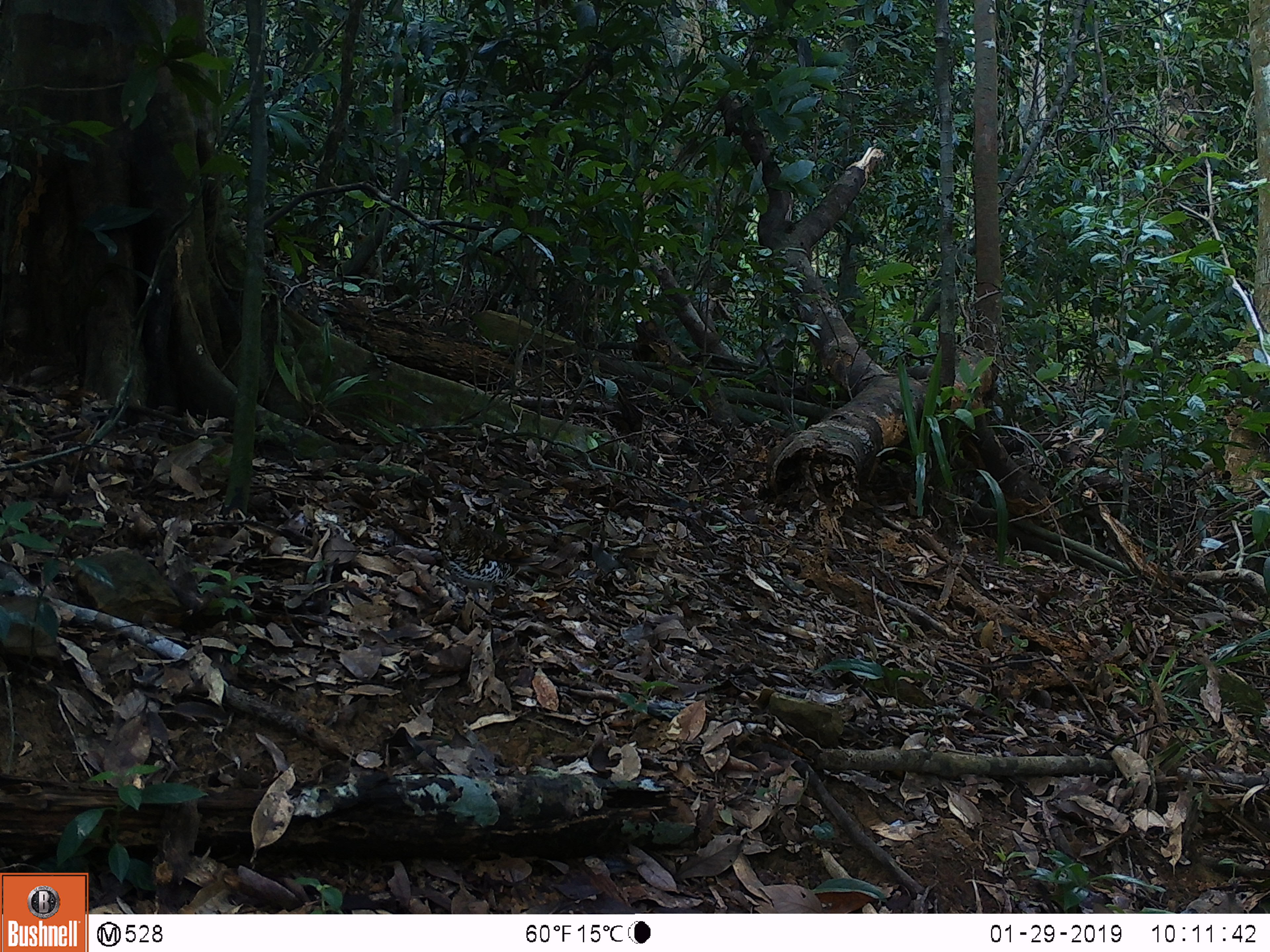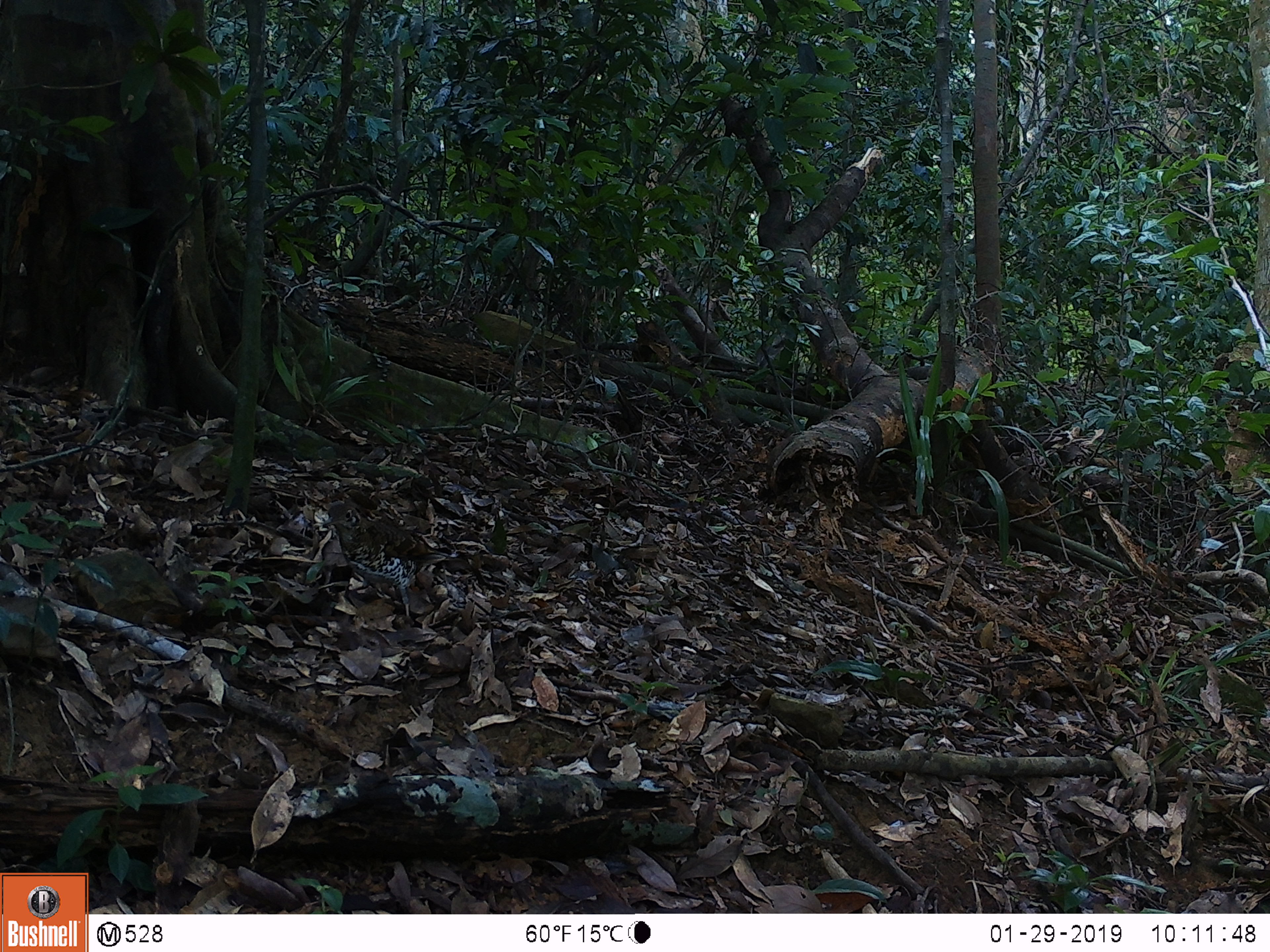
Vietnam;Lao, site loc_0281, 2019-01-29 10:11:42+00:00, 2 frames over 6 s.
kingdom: Animalia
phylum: Chordata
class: Aves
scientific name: Aves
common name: bird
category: unidentified bird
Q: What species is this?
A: Unidentified bird (bird) (Aves).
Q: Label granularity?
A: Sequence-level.